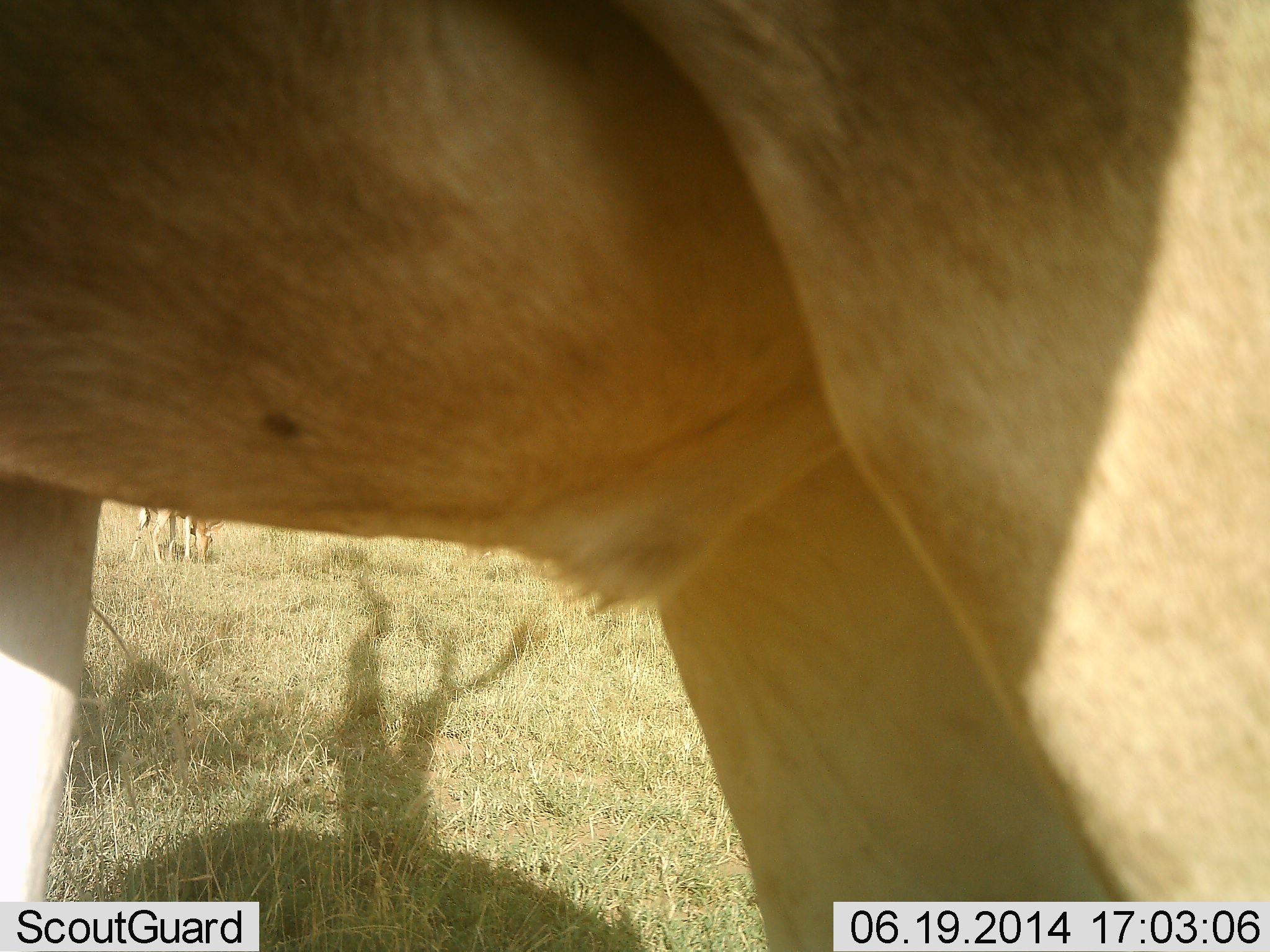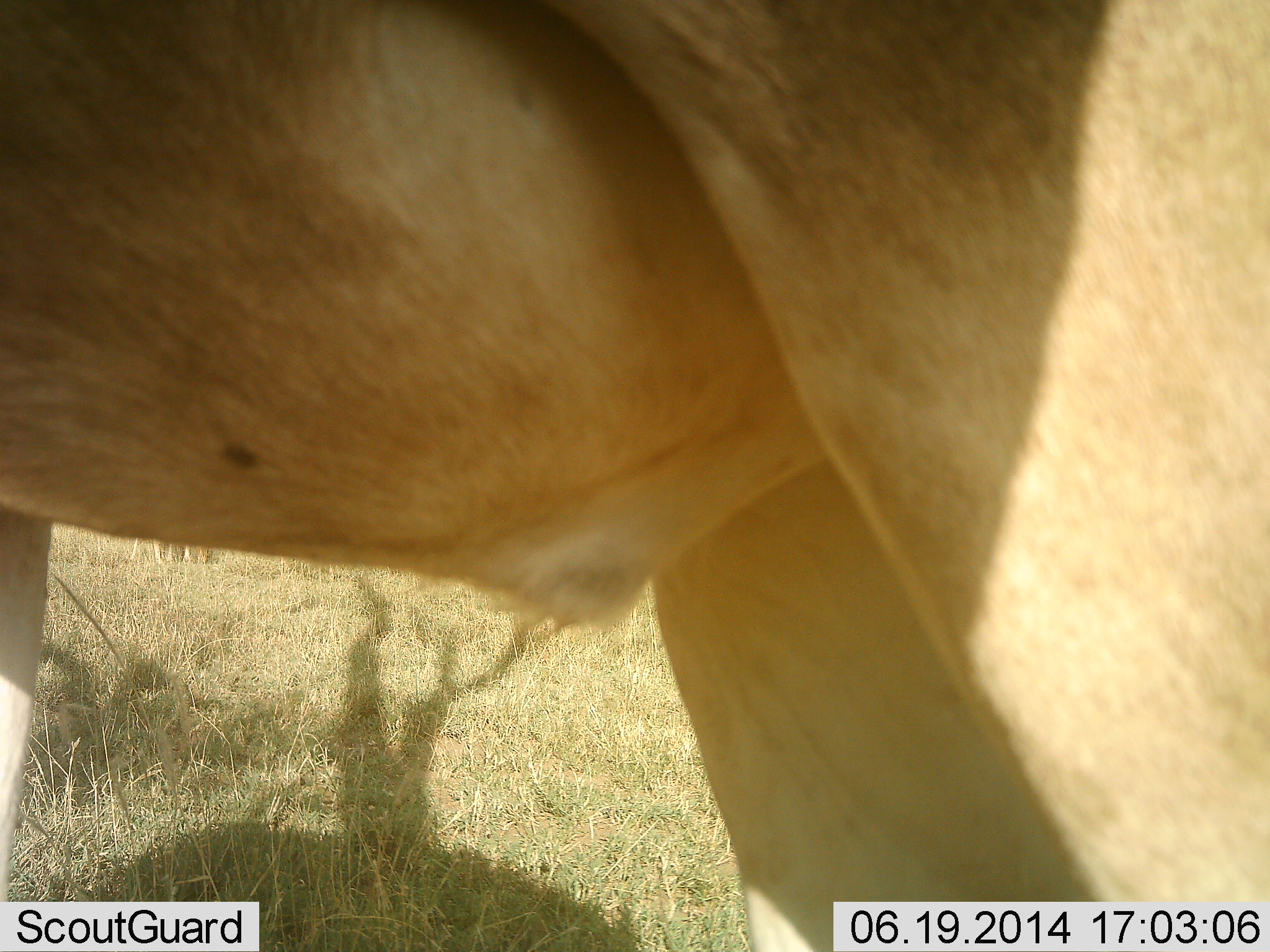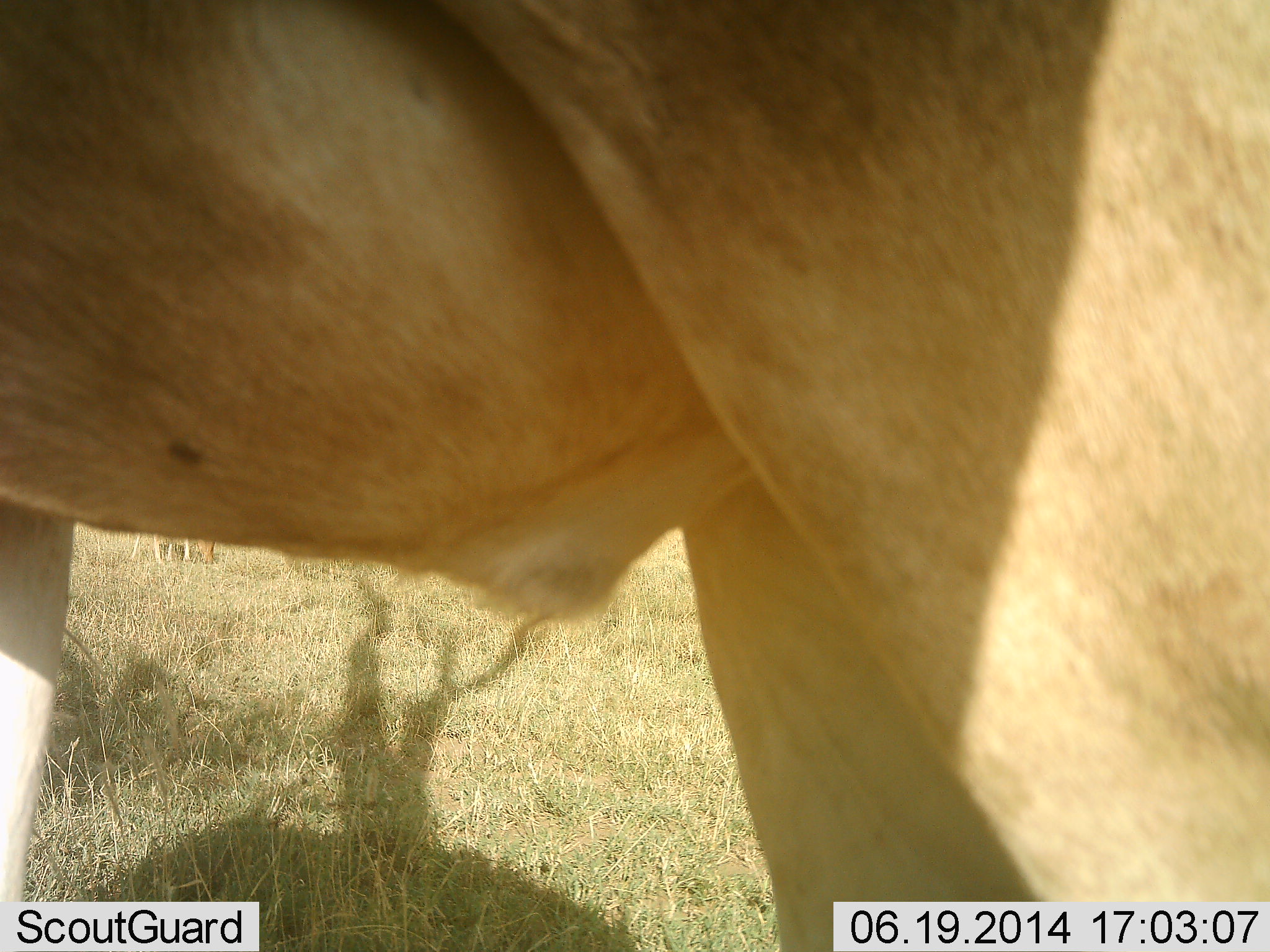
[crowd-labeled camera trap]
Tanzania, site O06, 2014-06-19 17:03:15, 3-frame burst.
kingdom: Animalia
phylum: Chordata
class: Mammalia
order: Artiodactyla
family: Bovidae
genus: Alcelaphus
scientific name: Alcelaphus buselaphus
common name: hartebeest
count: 1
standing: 100%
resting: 0%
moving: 0%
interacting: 0%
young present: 0%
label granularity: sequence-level